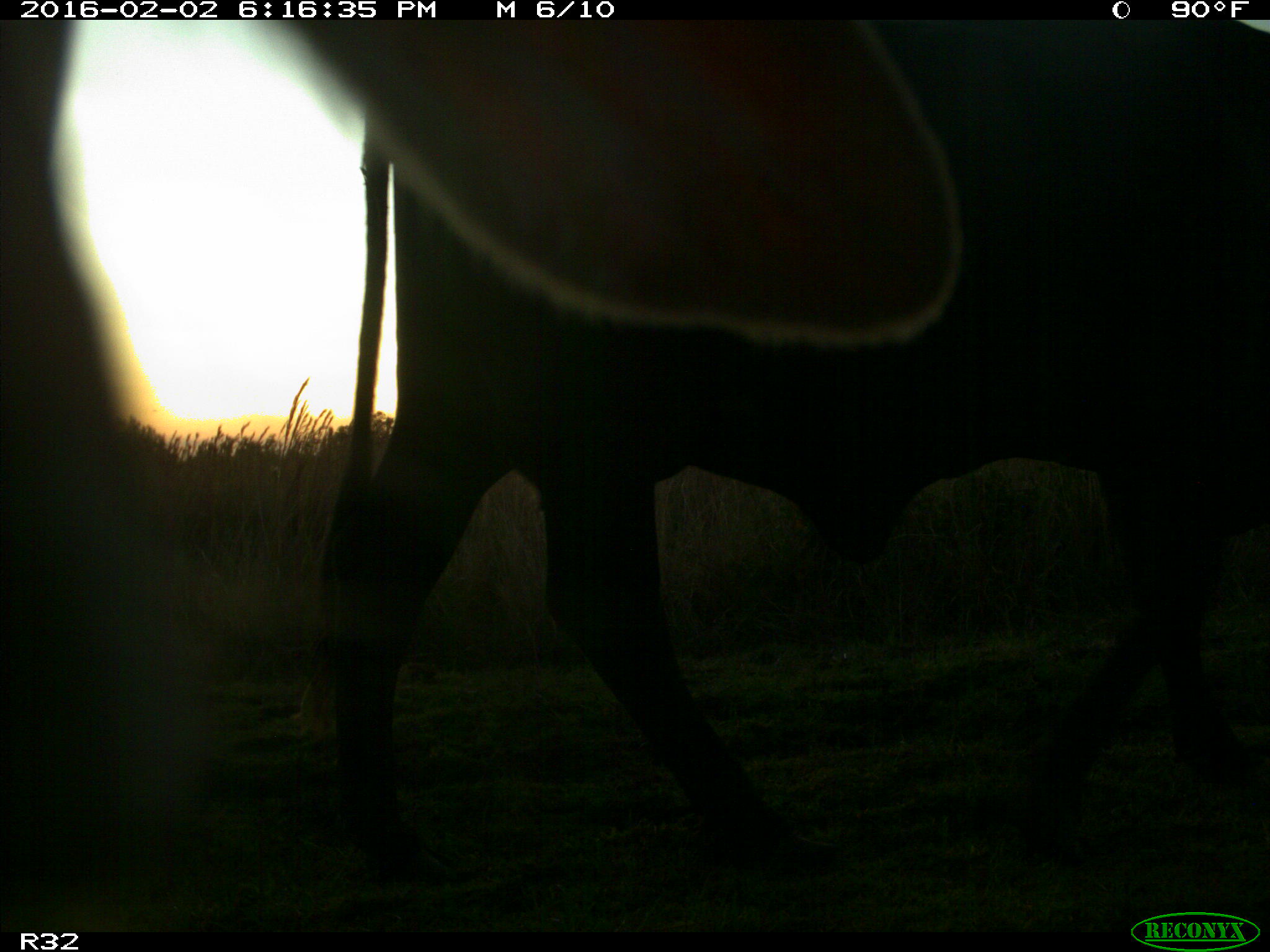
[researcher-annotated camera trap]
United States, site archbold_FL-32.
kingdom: Animalia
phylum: Chordata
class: Mammalia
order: Artiodactyla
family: Bovidae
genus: Bos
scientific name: Bos taurus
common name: domestic cow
Bos taurus (domestic cow).